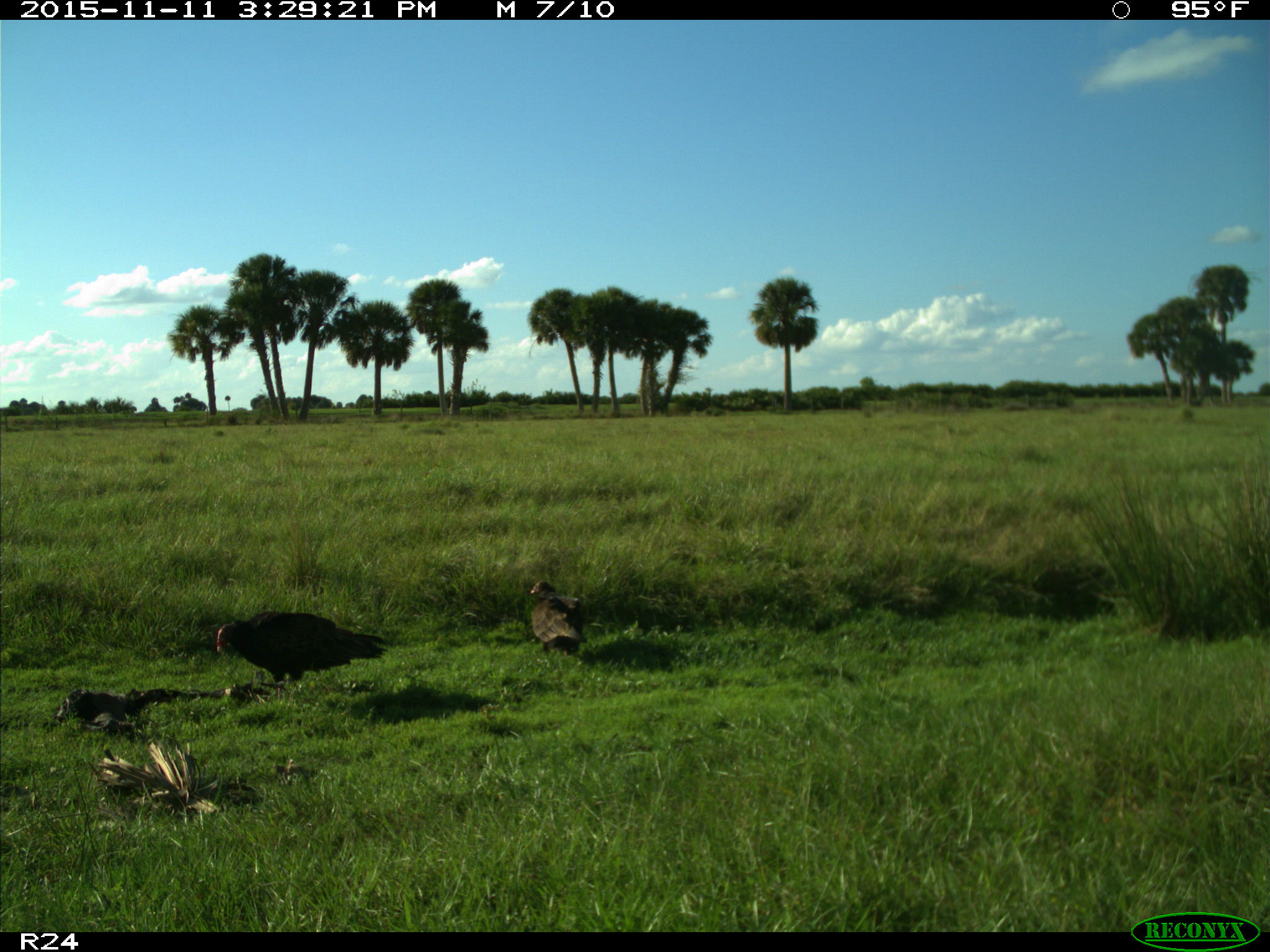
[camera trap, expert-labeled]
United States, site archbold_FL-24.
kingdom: Animalia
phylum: Chordata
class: Aves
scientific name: Aves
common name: birds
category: unidentified bird